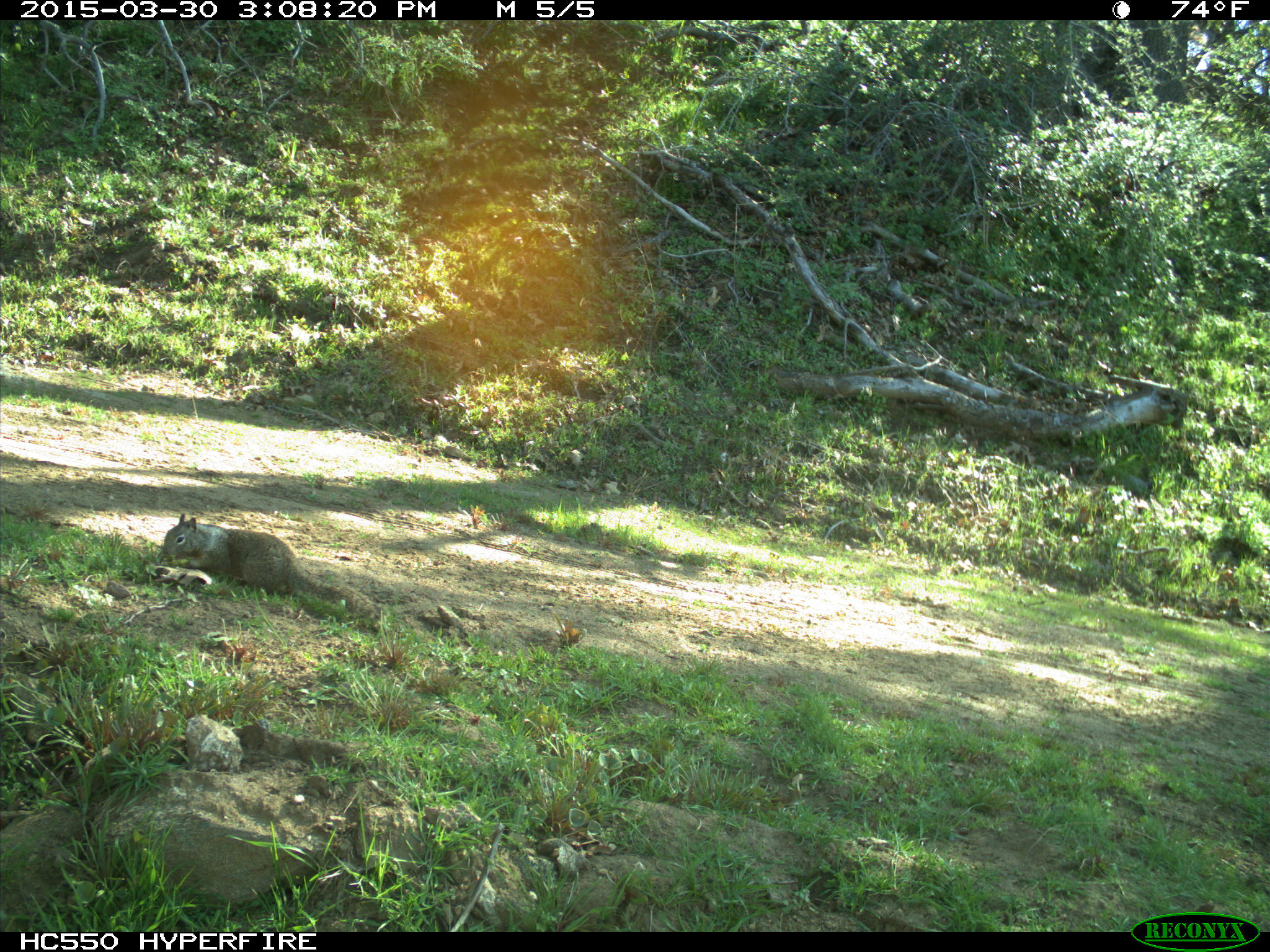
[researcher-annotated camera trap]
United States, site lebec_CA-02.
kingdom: Animalia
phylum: Chordata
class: Mammalia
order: Rodentia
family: Sciuridae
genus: Otospermophilus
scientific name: Otospermophilus beecheyi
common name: california ground squirrel